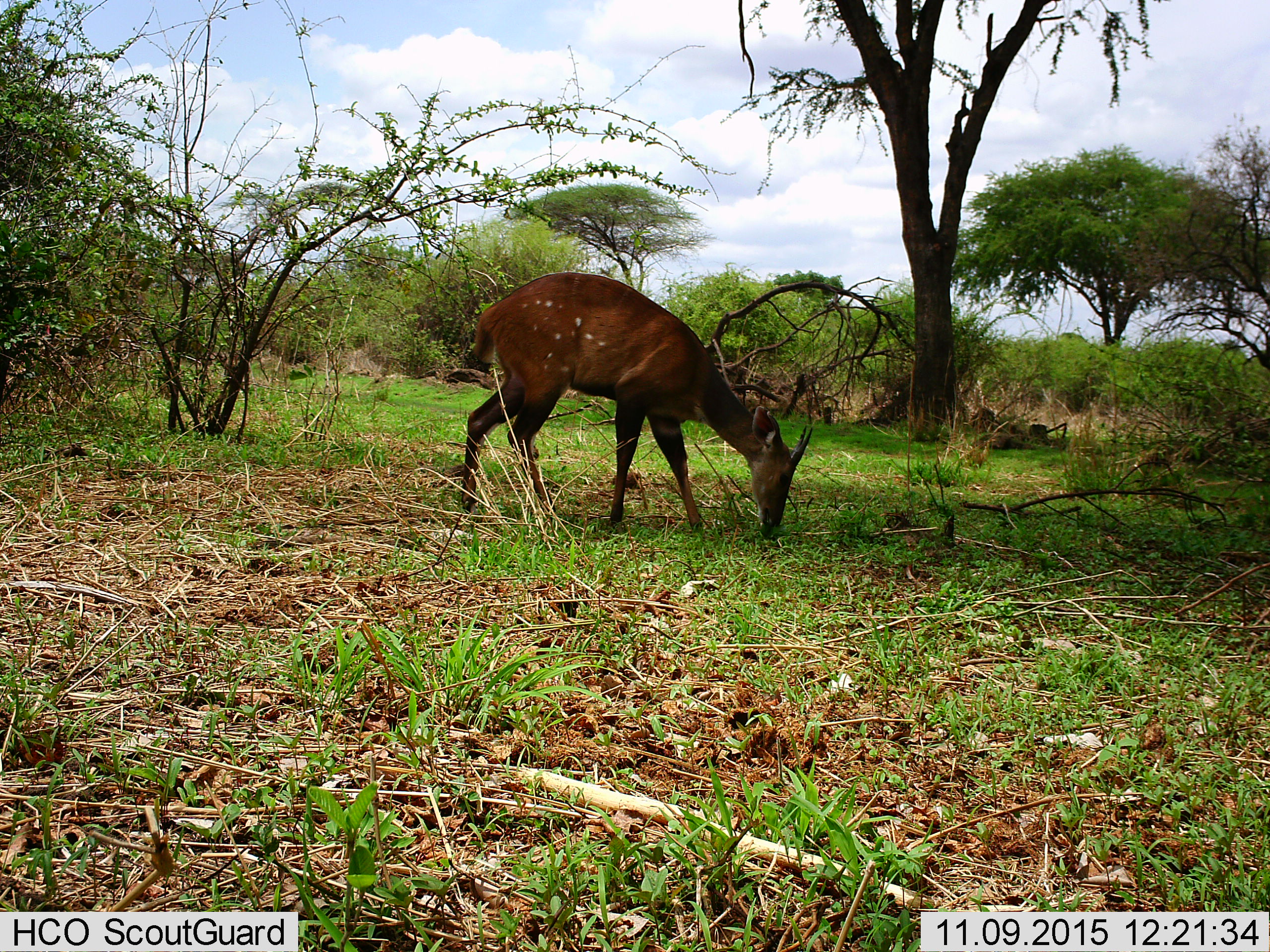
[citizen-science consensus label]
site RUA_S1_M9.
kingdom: Animalia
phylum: Chordata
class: Mammalia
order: Artiodactyla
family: Bovidae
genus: Tragelaphus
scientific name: Tragelaphus scriptus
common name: bushbuck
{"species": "bushbuck (Tragelaphus scriptus)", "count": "1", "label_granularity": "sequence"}